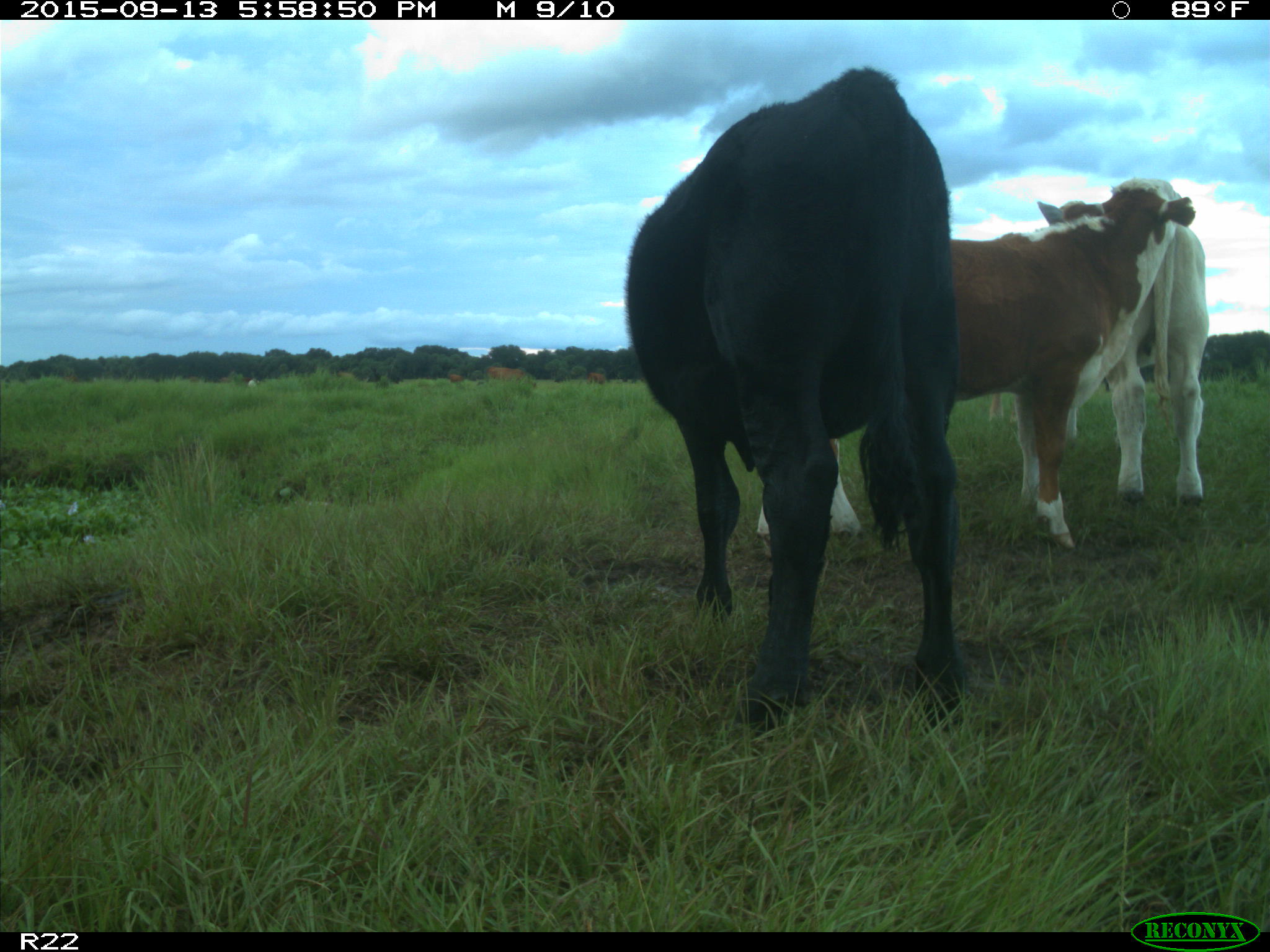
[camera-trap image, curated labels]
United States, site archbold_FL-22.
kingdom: Animalia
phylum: Chordata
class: Mammalia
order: Artiodactyla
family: Bovidae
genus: Bos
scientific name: Bos taurus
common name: domestic cow